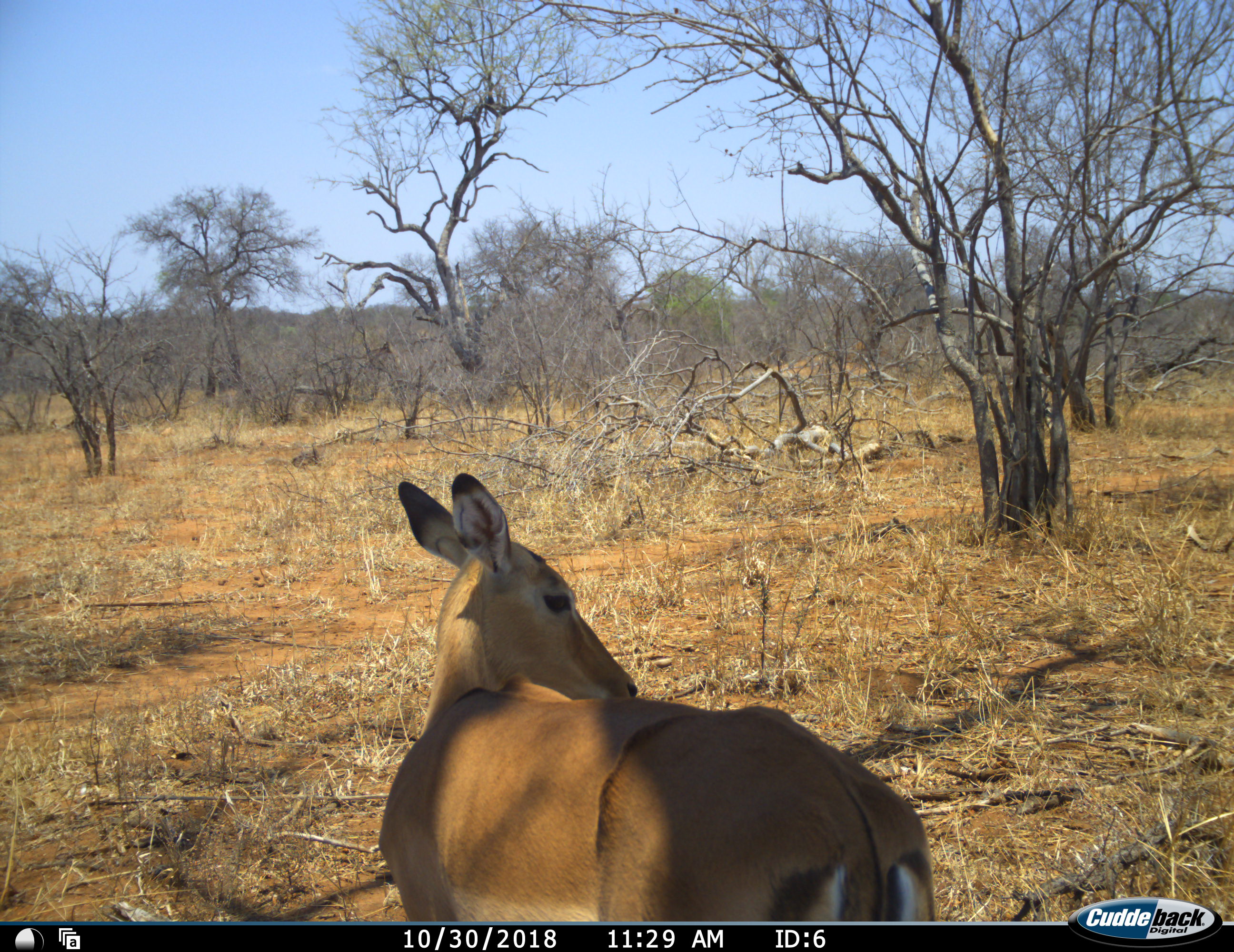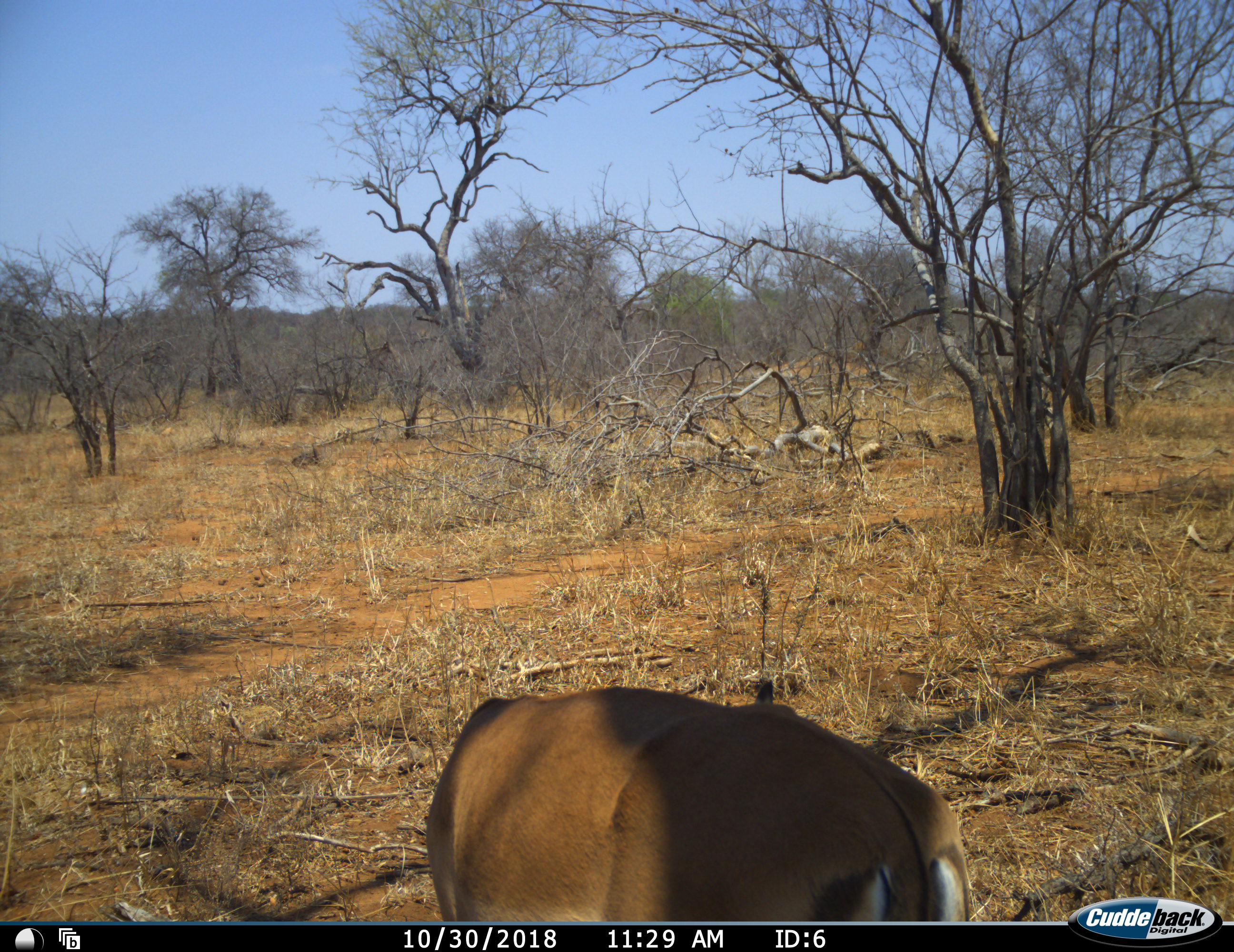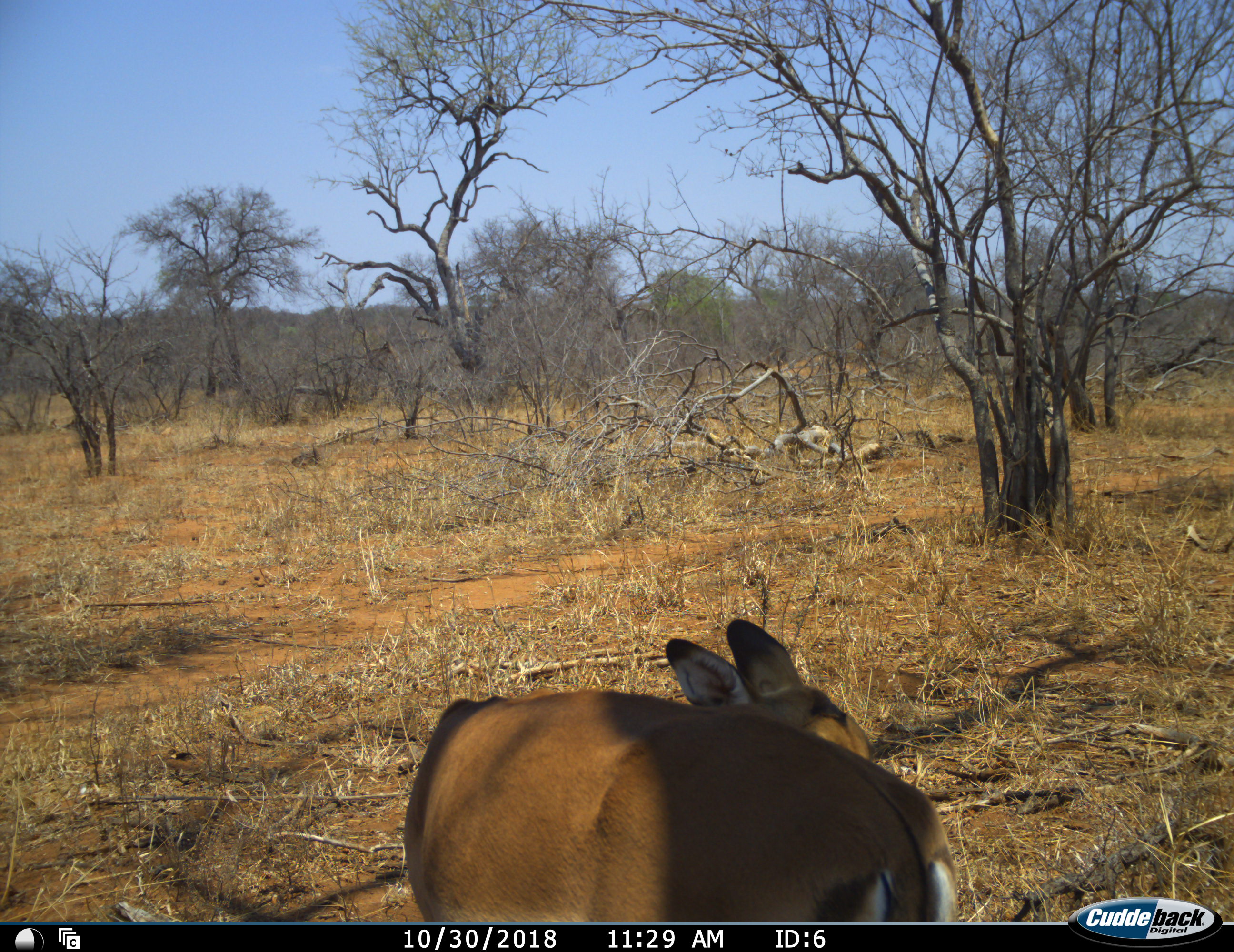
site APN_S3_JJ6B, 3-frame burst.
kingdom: Animalia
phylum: Chordata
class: Mammalia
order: Artiodactyla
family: Bovidae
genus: Aepyceros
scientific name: Aepyceros melampus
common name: impala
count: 1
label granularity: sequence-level